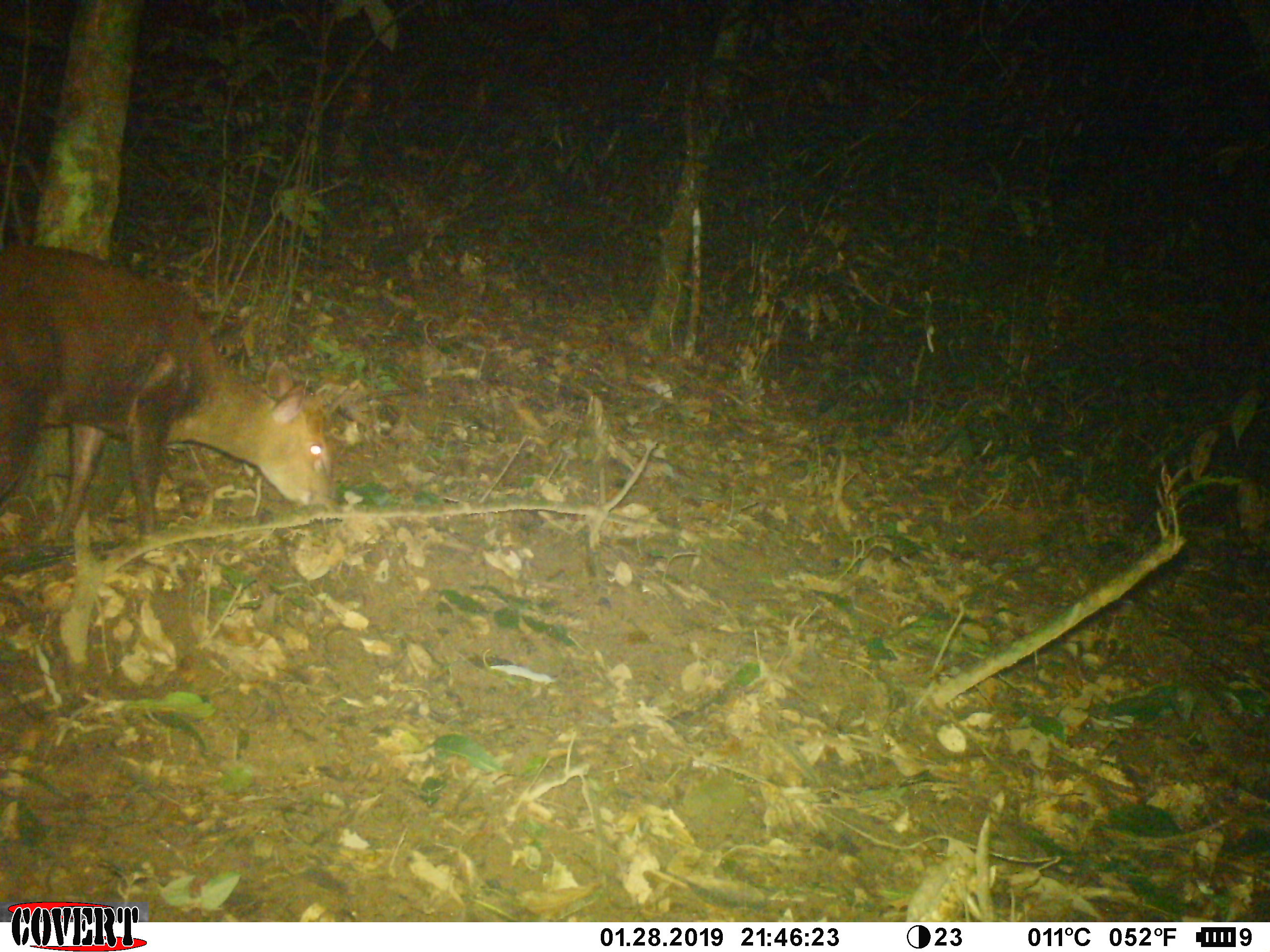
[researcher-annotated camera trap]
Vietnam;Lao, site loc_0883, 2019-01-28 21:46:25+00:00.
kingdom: Animalia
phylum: Chordata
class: Mammalia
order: Artiodactyla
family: Cervidae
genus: Muntiacus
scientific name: Muntiacus rooseveltorum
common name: roosevelt's muntjac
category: roosevelts muntjac group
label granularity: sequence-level